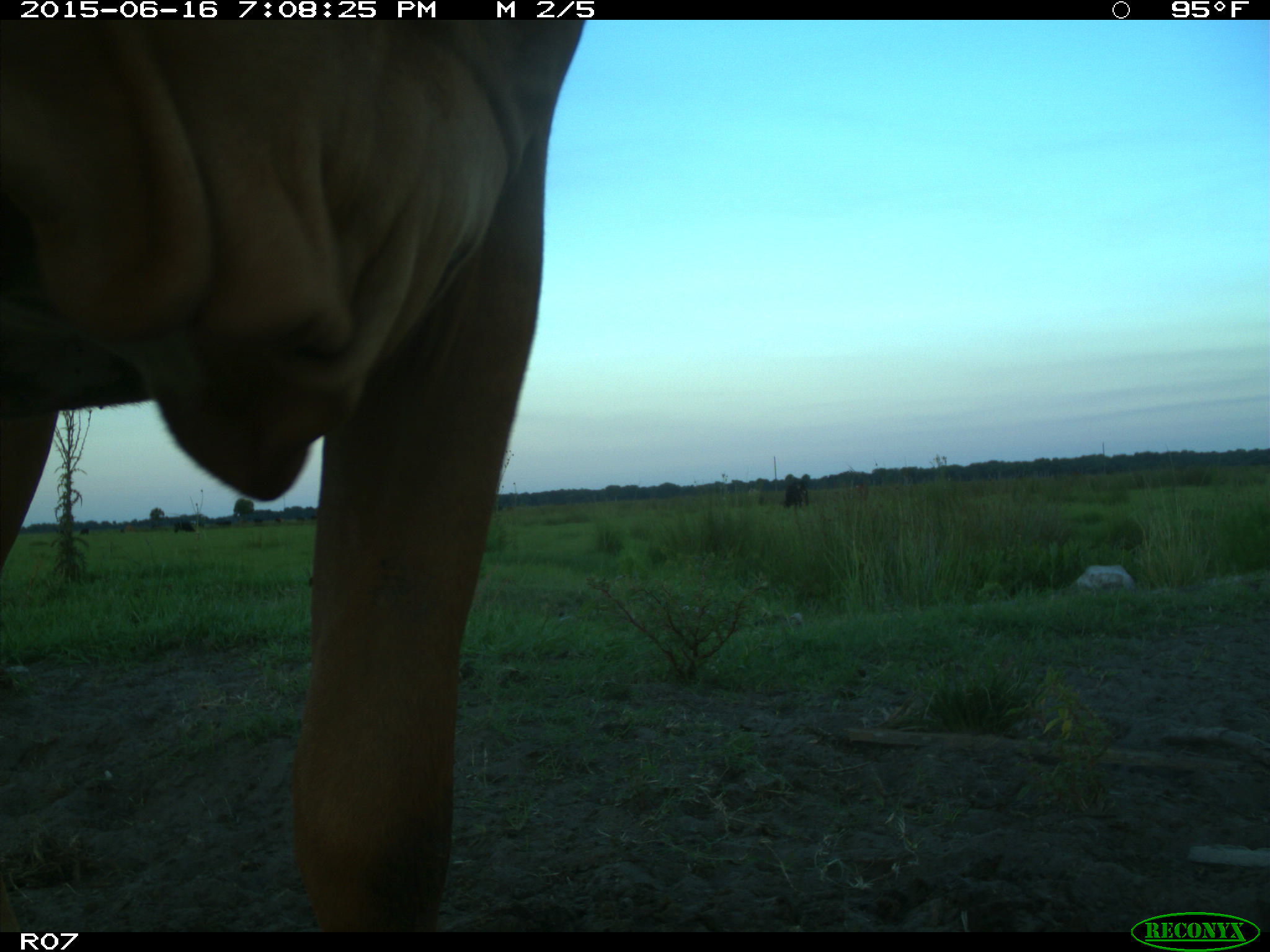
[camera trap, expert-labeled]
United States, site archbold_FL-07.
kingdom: Animalia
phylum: Chordata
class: Mammalia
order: Artiodactyla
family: Bovidae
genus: Bos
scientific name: Bos taurus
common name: domestic cow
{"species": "Bos taurus (domestic cow)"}